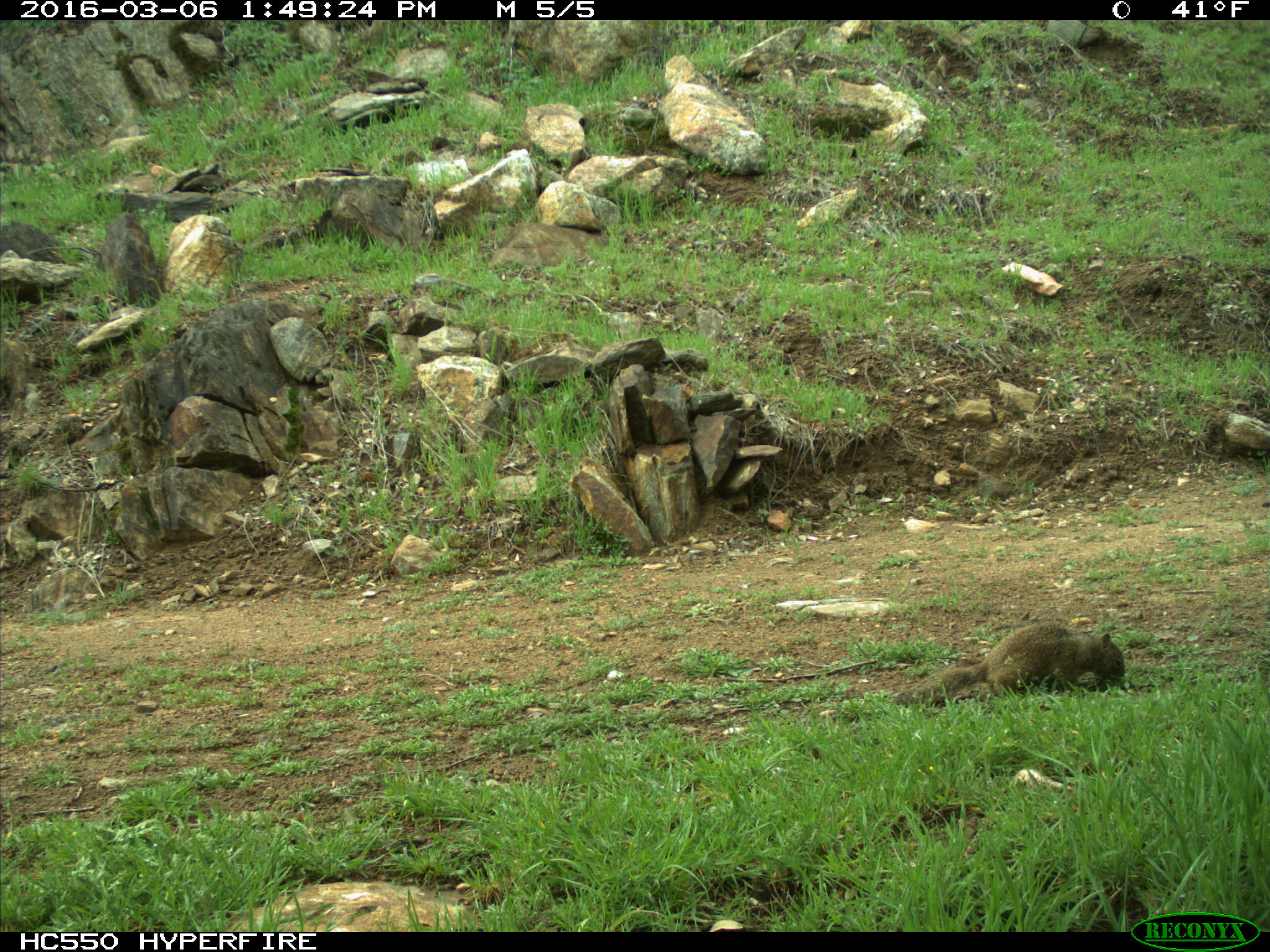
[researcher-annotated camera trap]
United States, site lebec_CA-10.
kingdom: Animalia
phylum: Chordata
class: Mammalia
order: Rodentia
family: Sciuridae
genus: Otospermophilus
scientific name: Otospermophilus beecheyi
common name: california ground squirrel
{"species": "Otospermophilus beecheyi (california ground squirrel)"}